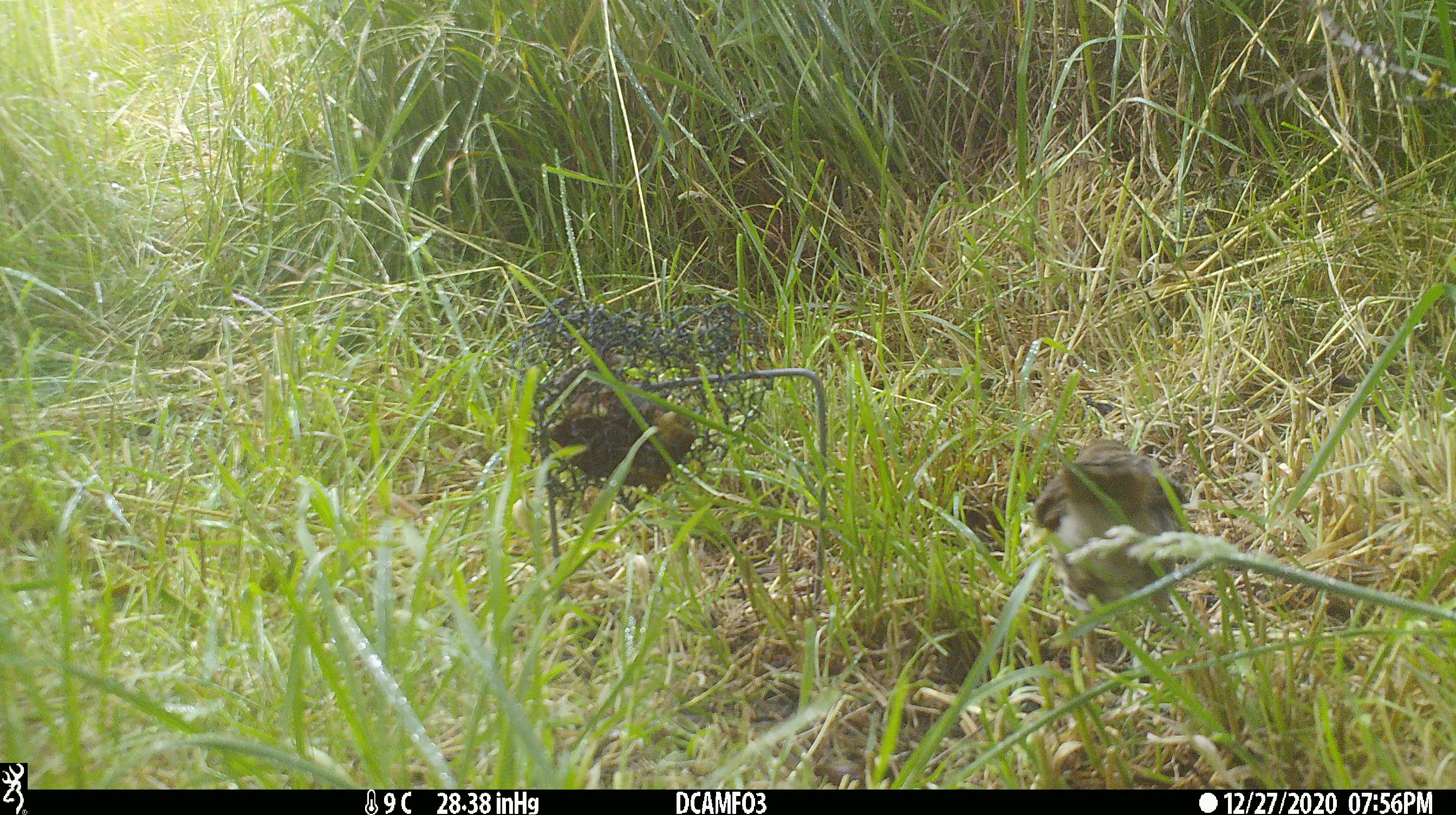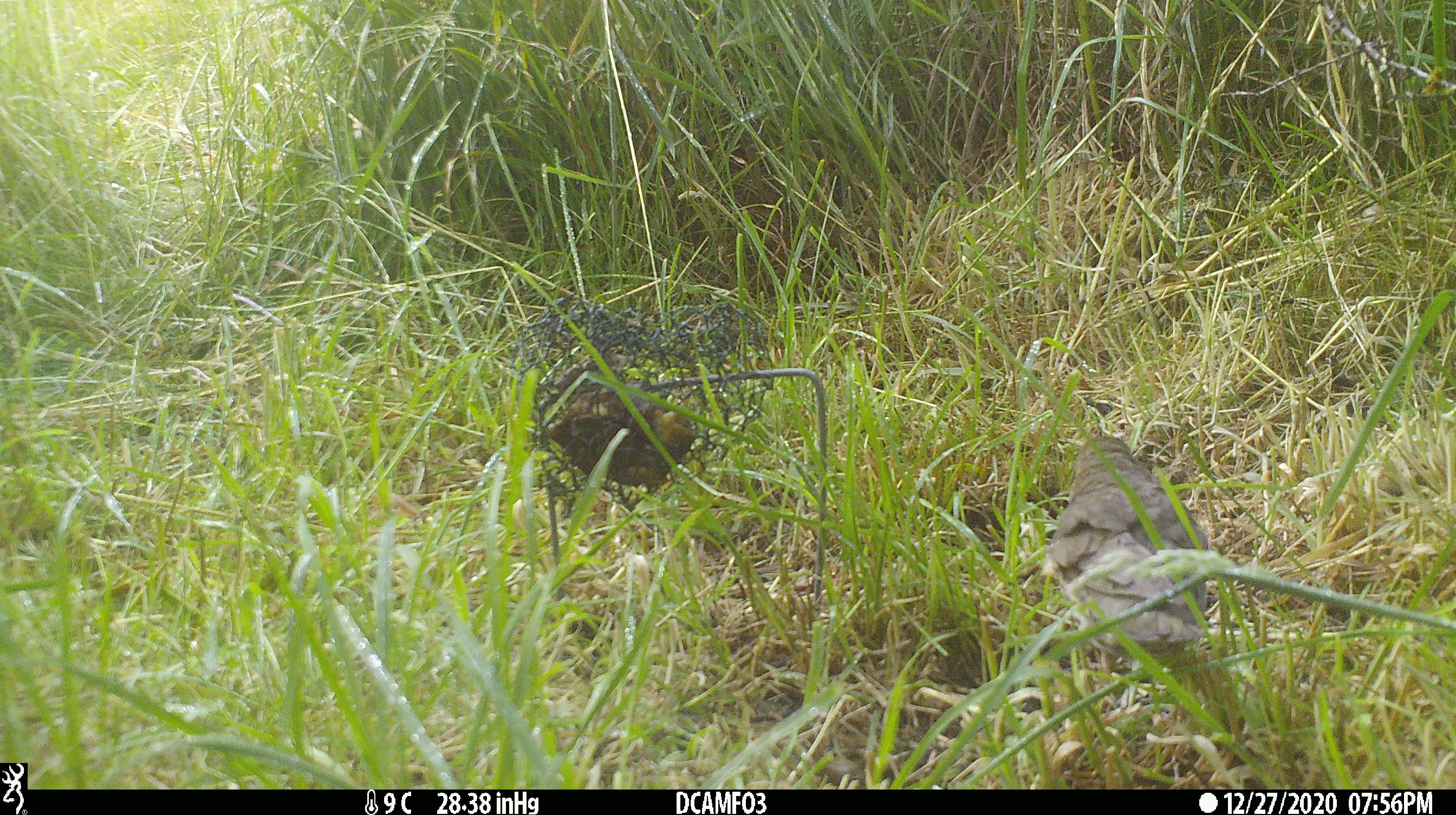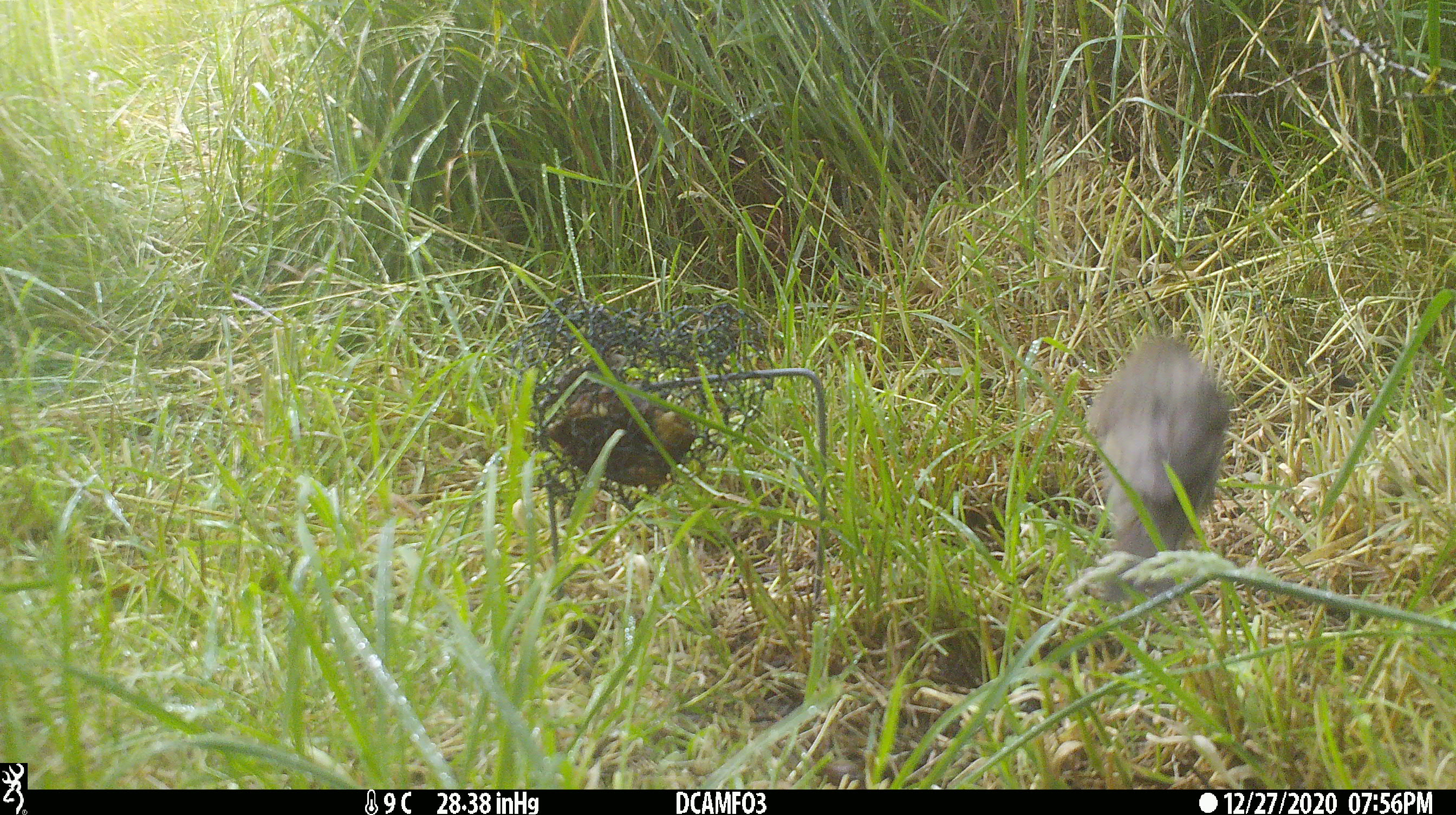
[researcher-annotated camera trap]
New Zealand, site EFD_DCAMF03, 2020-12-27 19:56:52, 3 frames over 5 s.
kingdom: Animalia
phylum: Chordata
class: Aves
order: Passeriformes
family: Turdidae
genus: Turdus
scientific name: Turdus philomelos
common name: song thrush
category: thrush